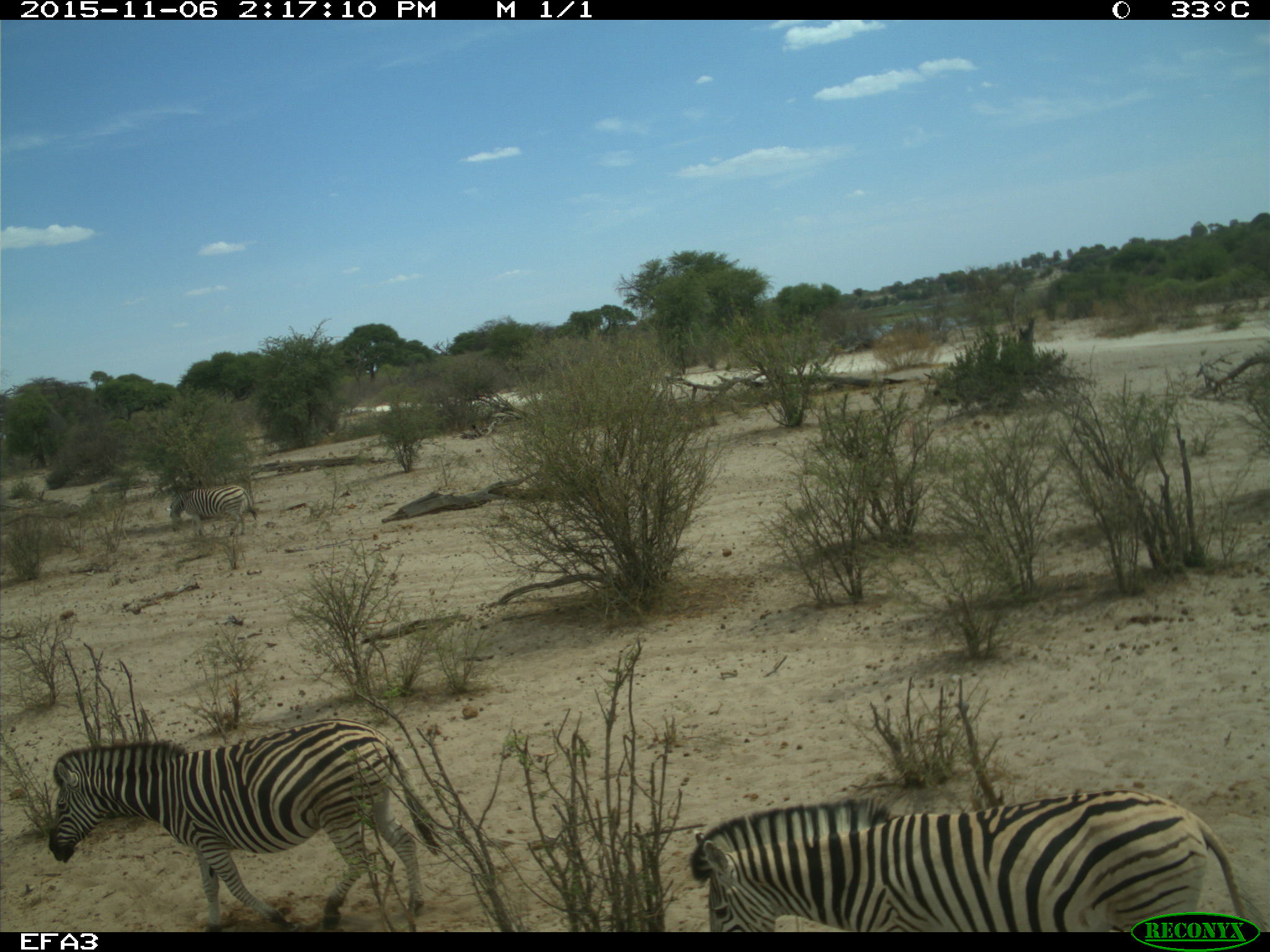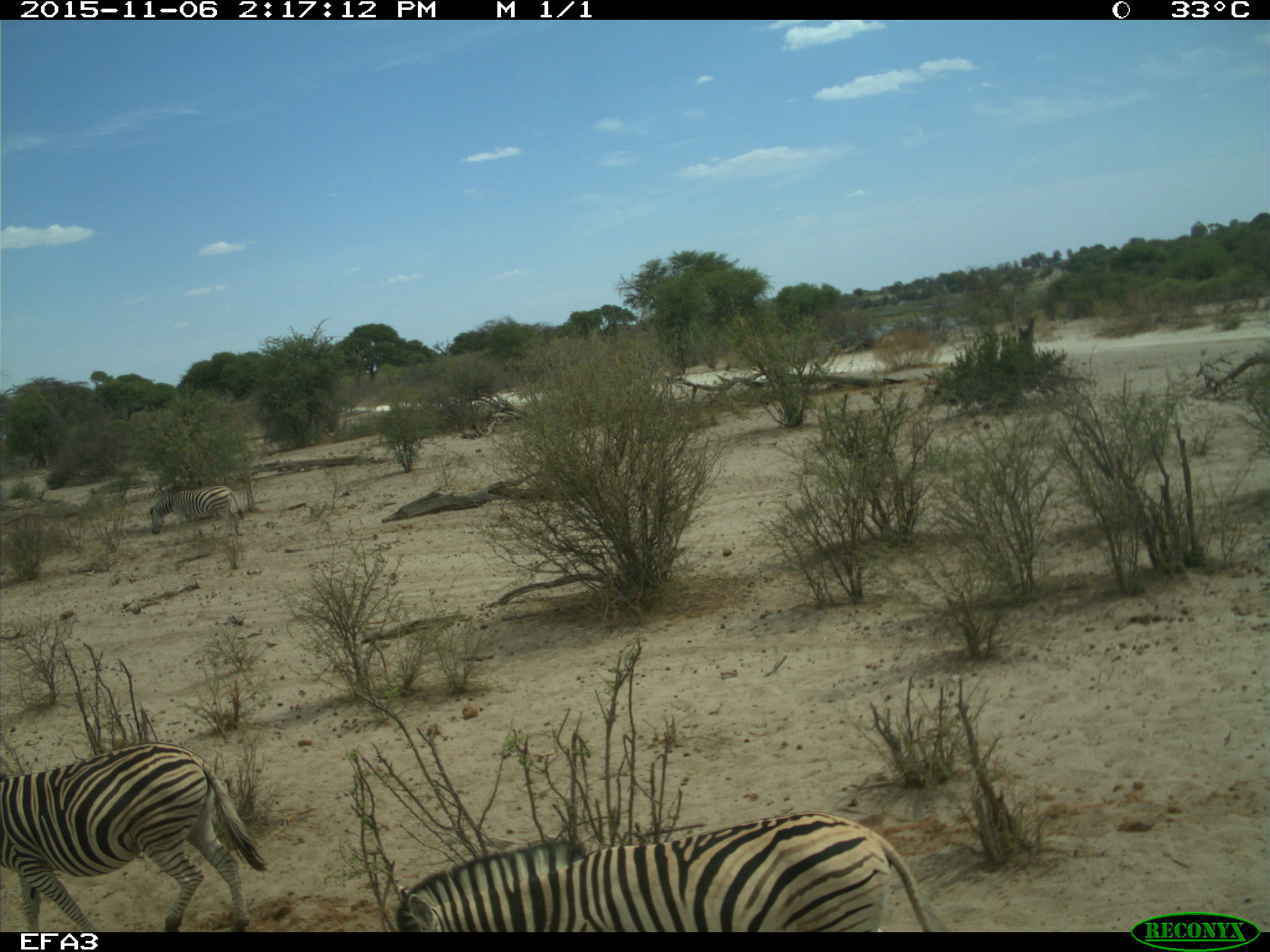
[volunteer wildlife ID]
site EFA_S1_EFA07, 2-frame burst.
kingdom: Animalia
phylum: Chordata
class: Mammalia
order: Perissodactyla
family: Equidae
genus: Equus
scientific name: Equus quagga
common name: plains zebra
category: zebraplains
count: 3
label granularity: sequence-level